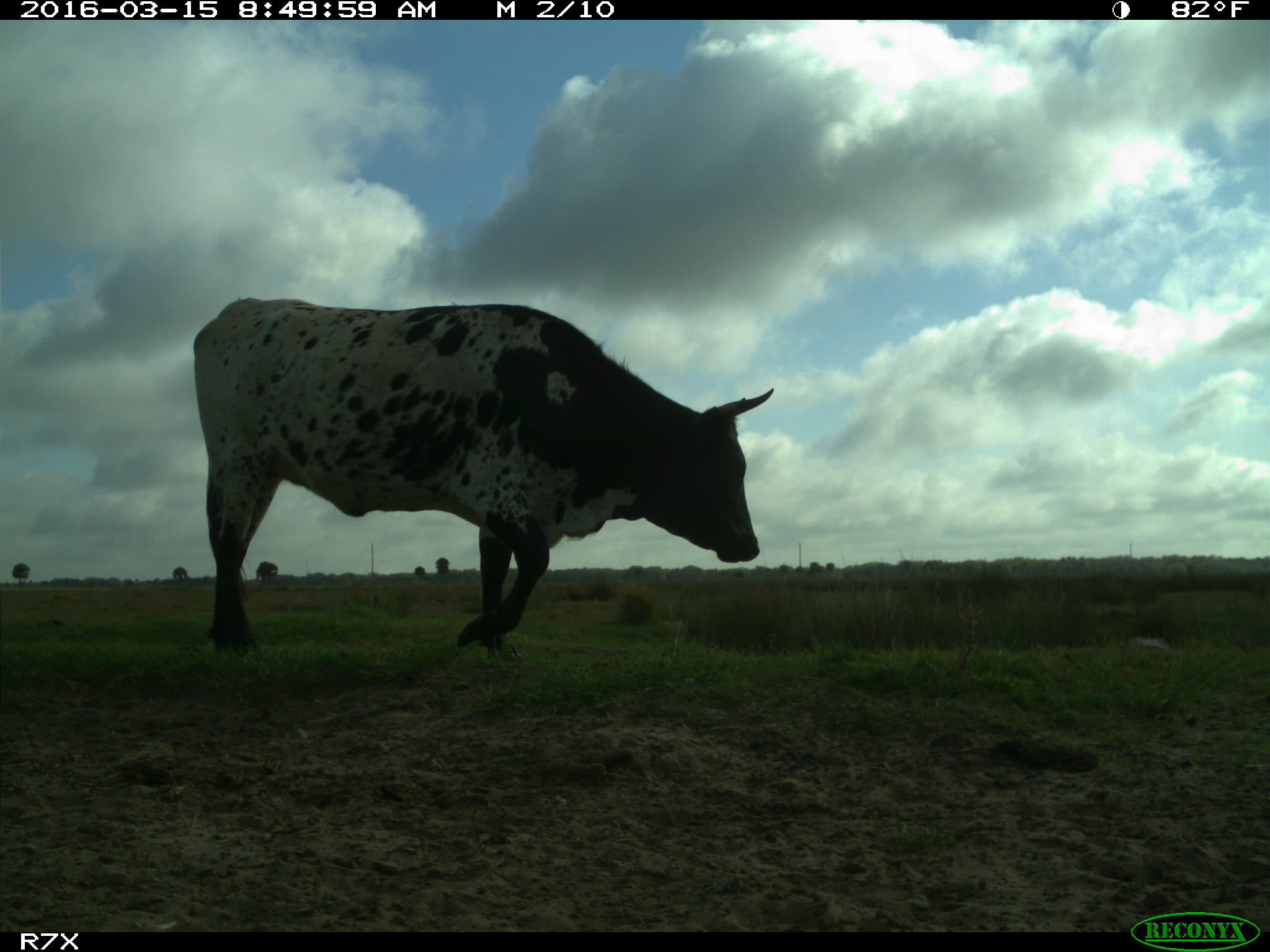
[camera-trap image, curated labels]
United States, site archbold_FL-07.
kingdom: Animalia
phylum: Chordata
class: Mammalia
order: Artiodactyla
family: Bovidae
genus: Bos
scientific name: Bos taurus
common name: domestic cow